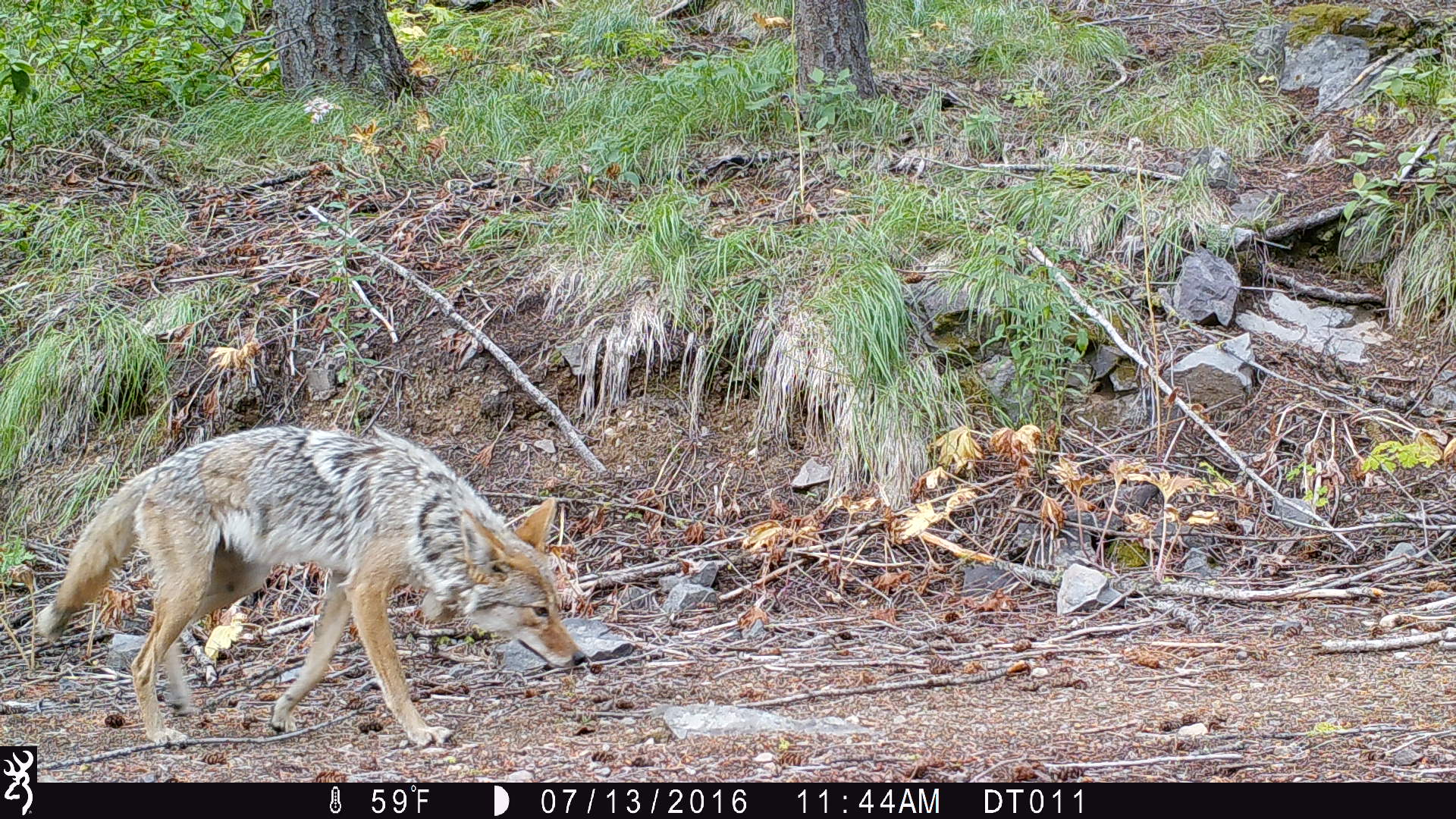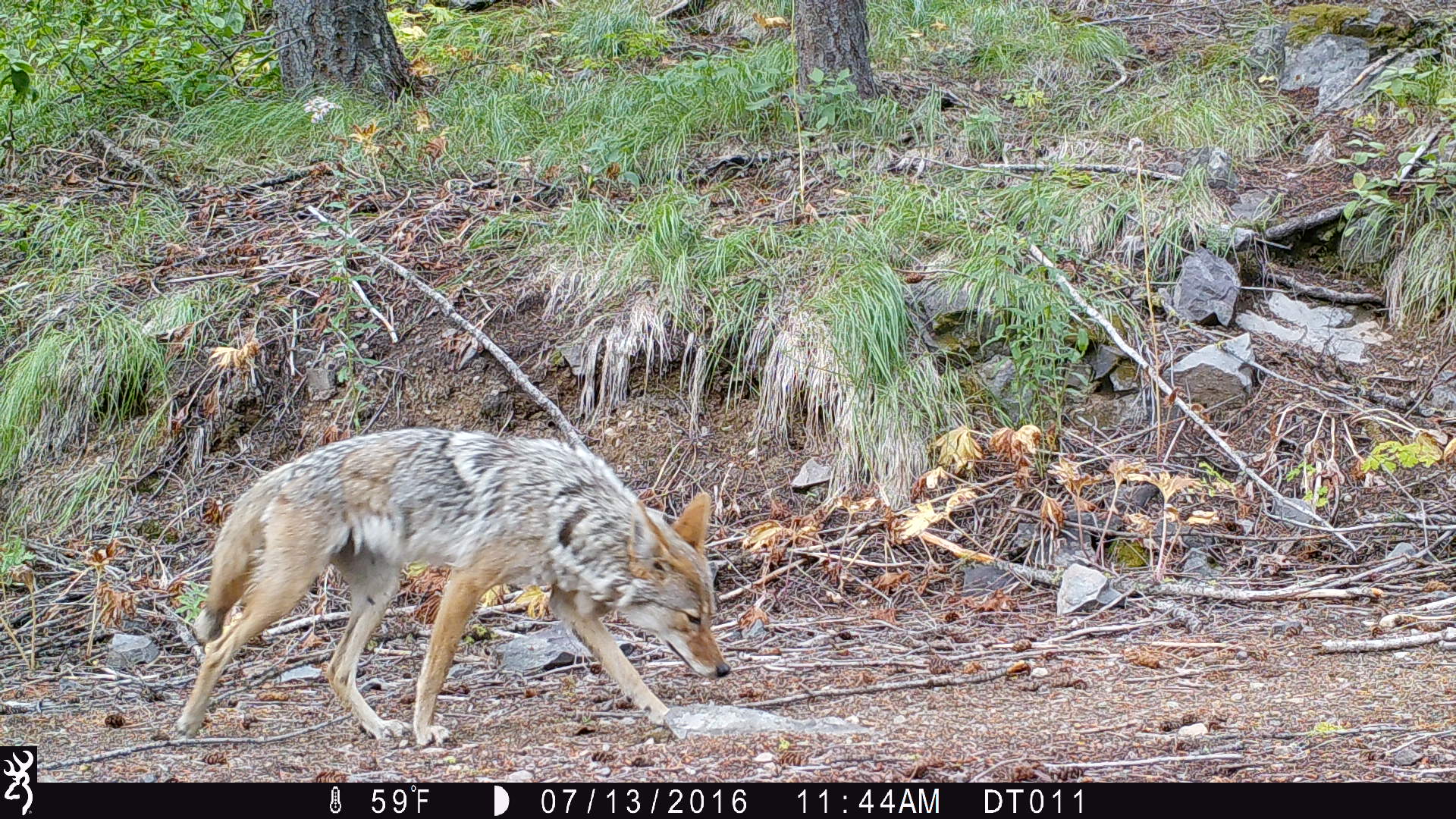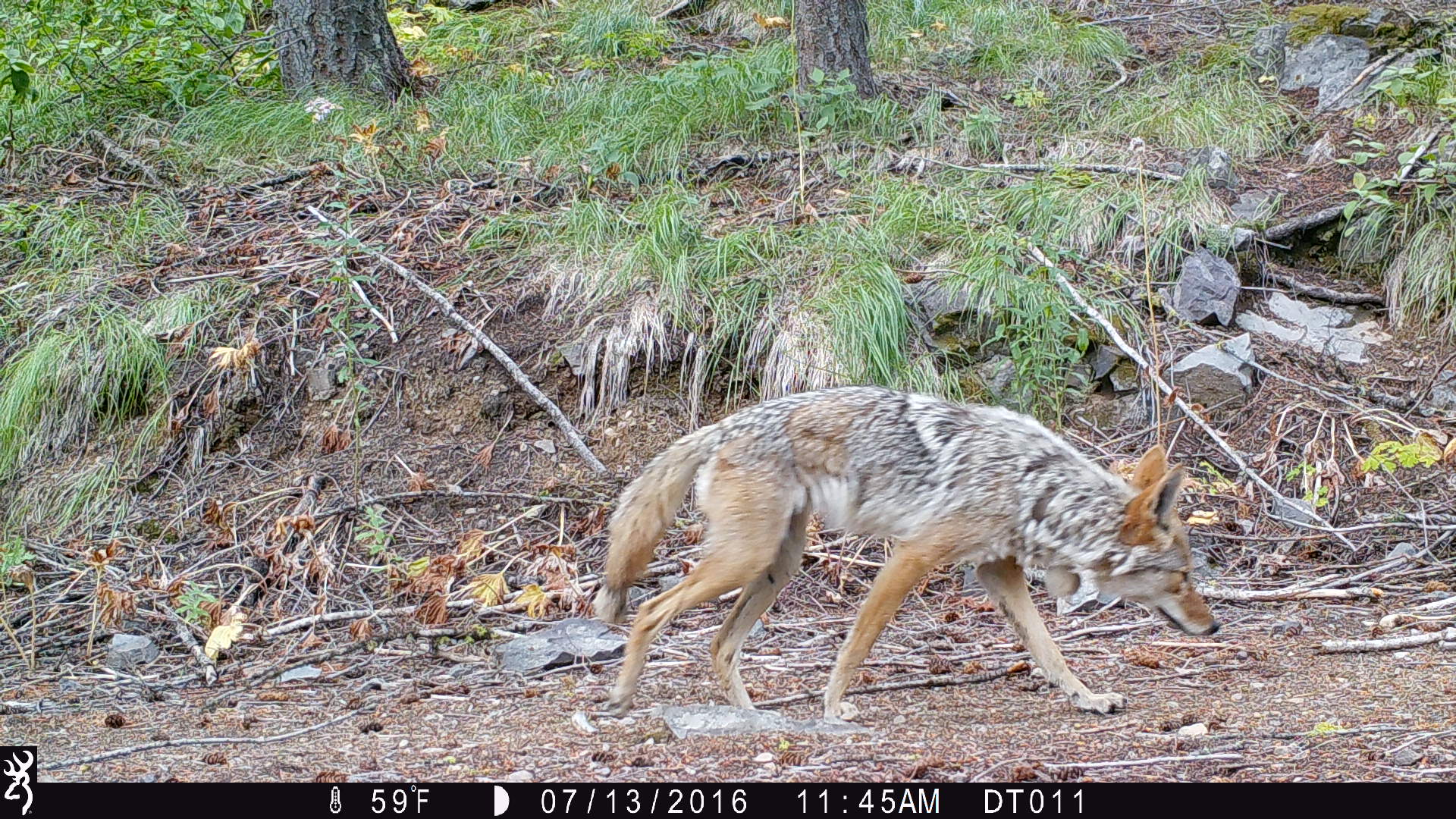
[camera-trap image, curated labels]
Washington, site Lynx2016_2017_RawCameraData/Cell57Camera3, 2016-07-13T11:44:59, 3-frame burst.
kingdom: Animalia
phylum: Chordata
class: Mammalia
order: Carnivora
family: Canidae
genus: Canis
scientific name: Canis latrans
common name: coyote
Canis latrans (coyote). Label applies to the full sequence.